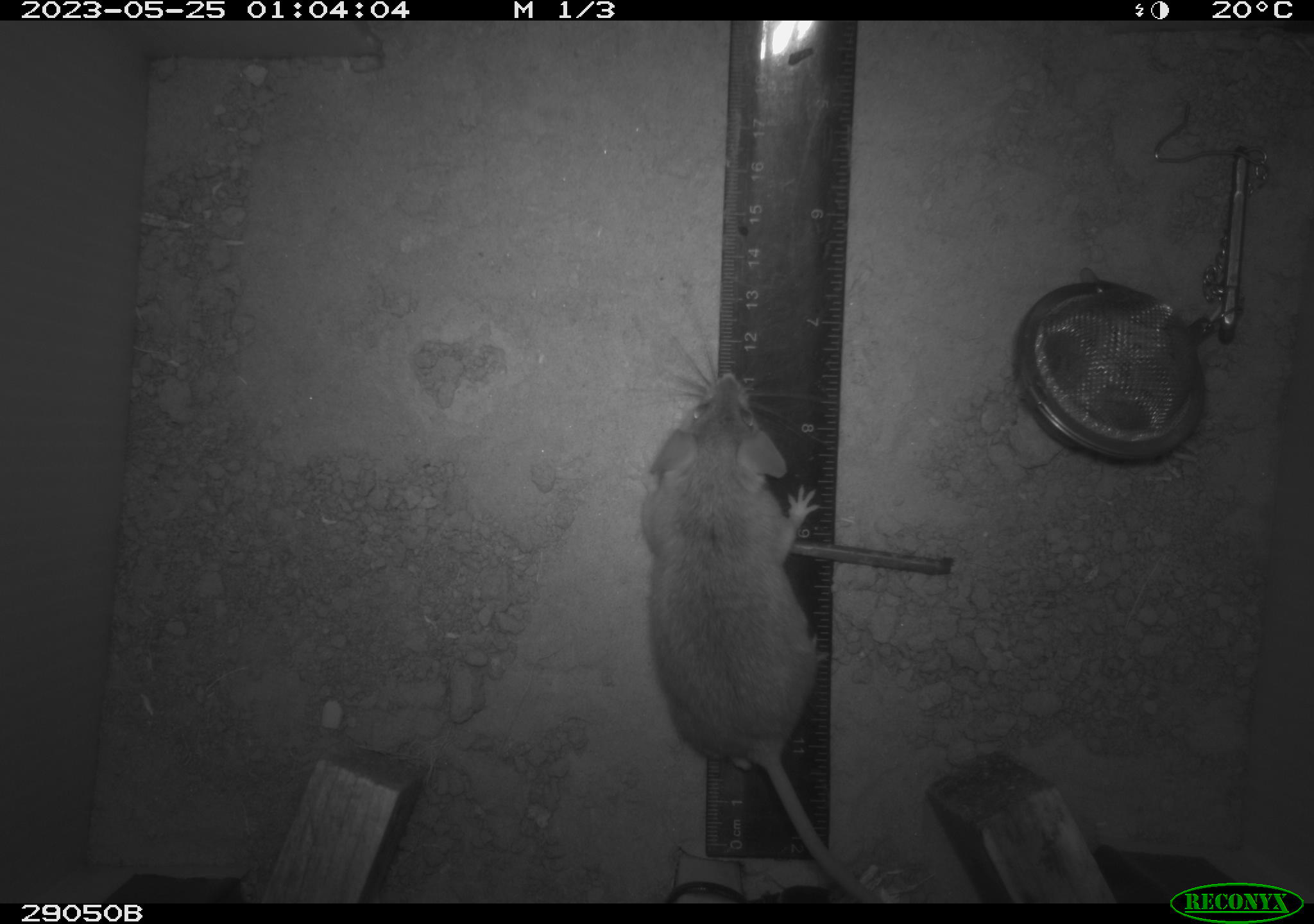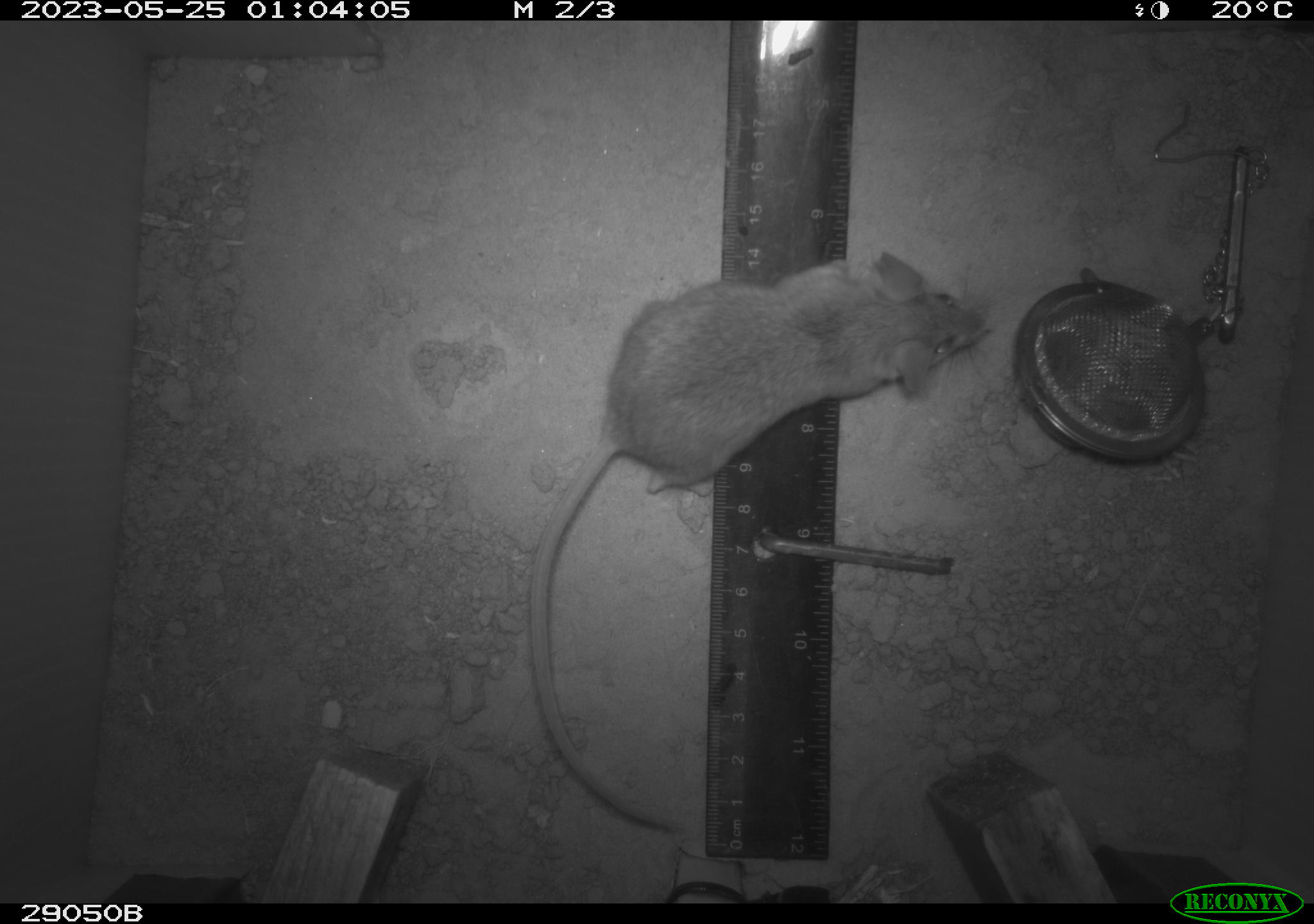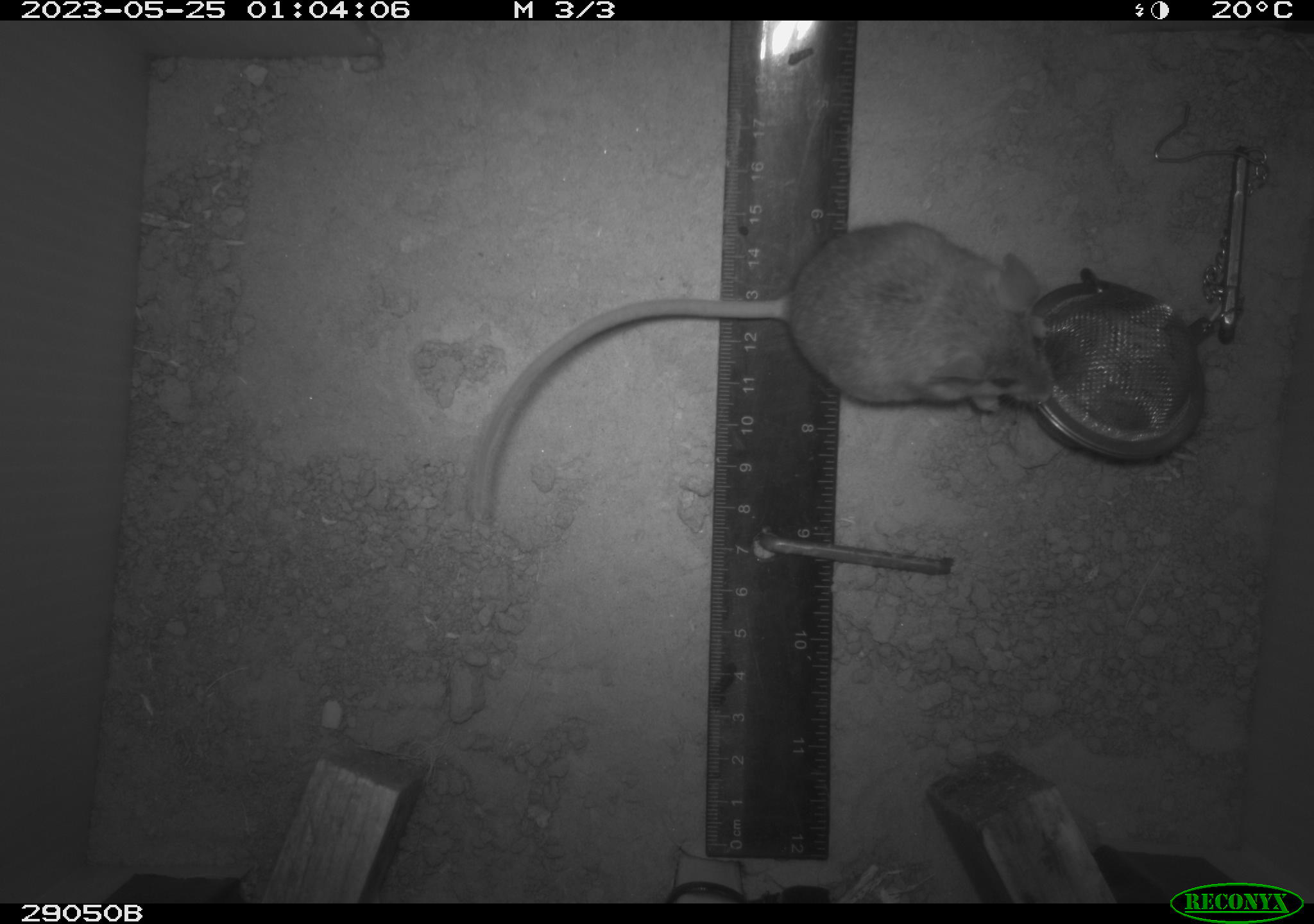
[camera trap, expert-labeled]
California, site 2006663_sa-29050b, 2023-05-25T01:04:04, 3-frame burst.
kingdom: Animalia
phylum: Chordata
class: Mammalia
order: Rodentia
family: Cricetidae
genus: Peromyscus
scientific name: Peromyscus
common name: deer mice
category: peromyscus species